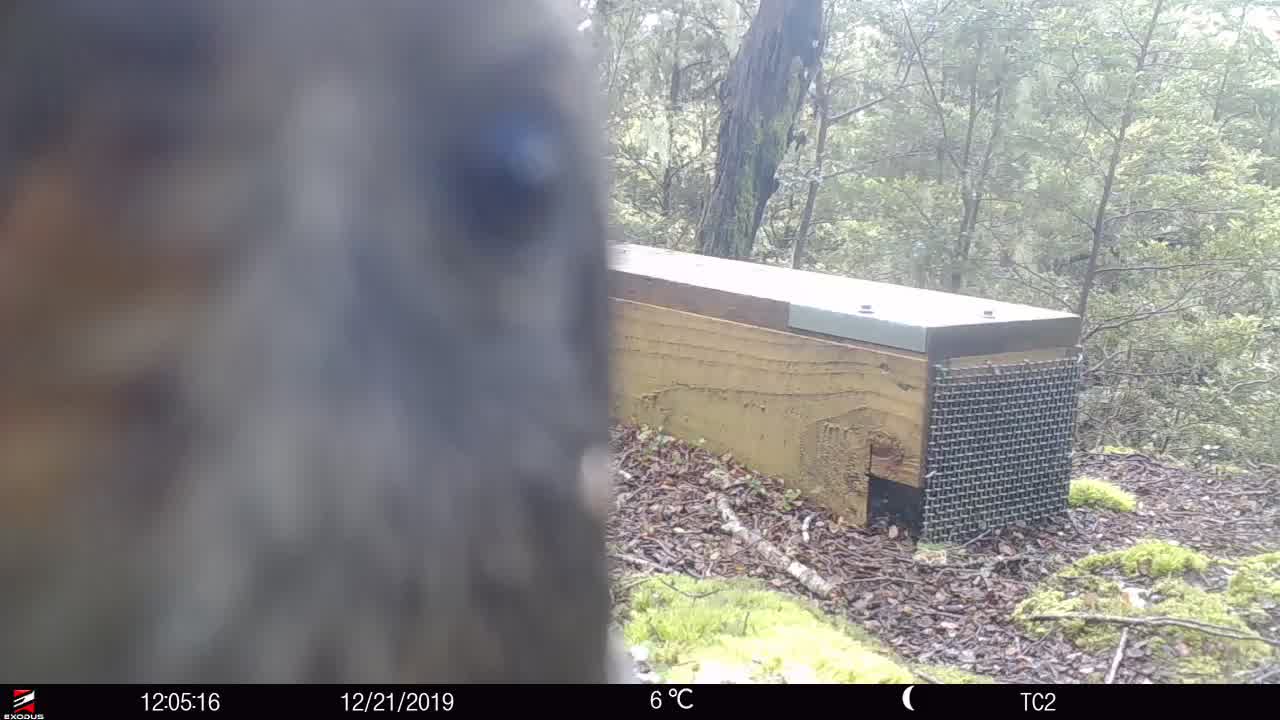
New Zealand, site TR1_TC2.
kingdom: Animalia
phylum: Chordata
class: Aves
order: Psittaciformes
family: Strigopidae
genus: Nestor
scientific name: Nestor notabilis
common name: kea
Kea (Nestor notabilis).